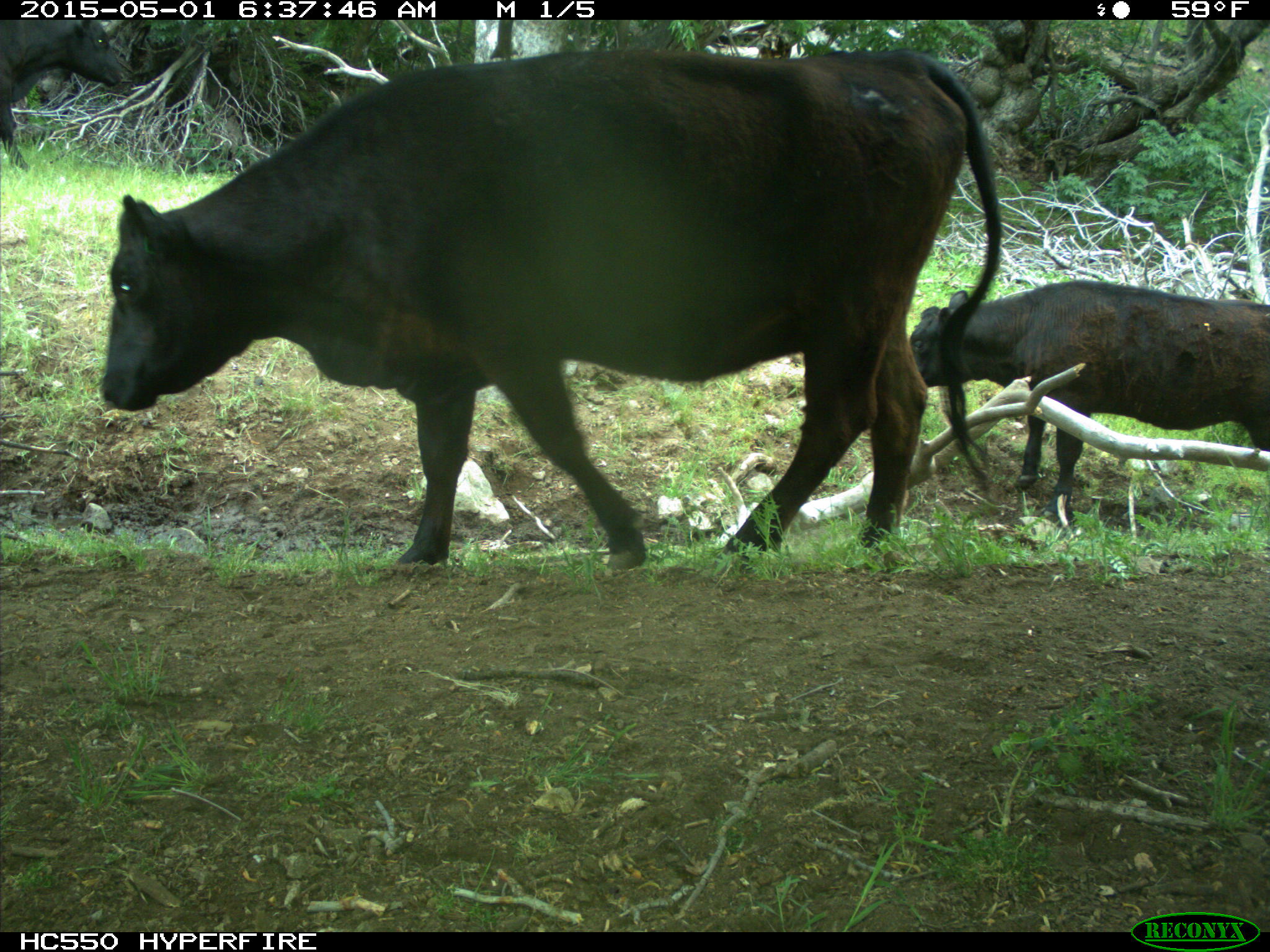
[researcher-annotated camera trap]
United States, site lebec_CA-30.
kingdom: Animalia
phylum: Chordata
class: Mammalia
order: Artiodactyla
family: Bovidae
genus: Bos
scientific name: Bos taurus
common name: domestic cow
Bos taurus (domestic cow).